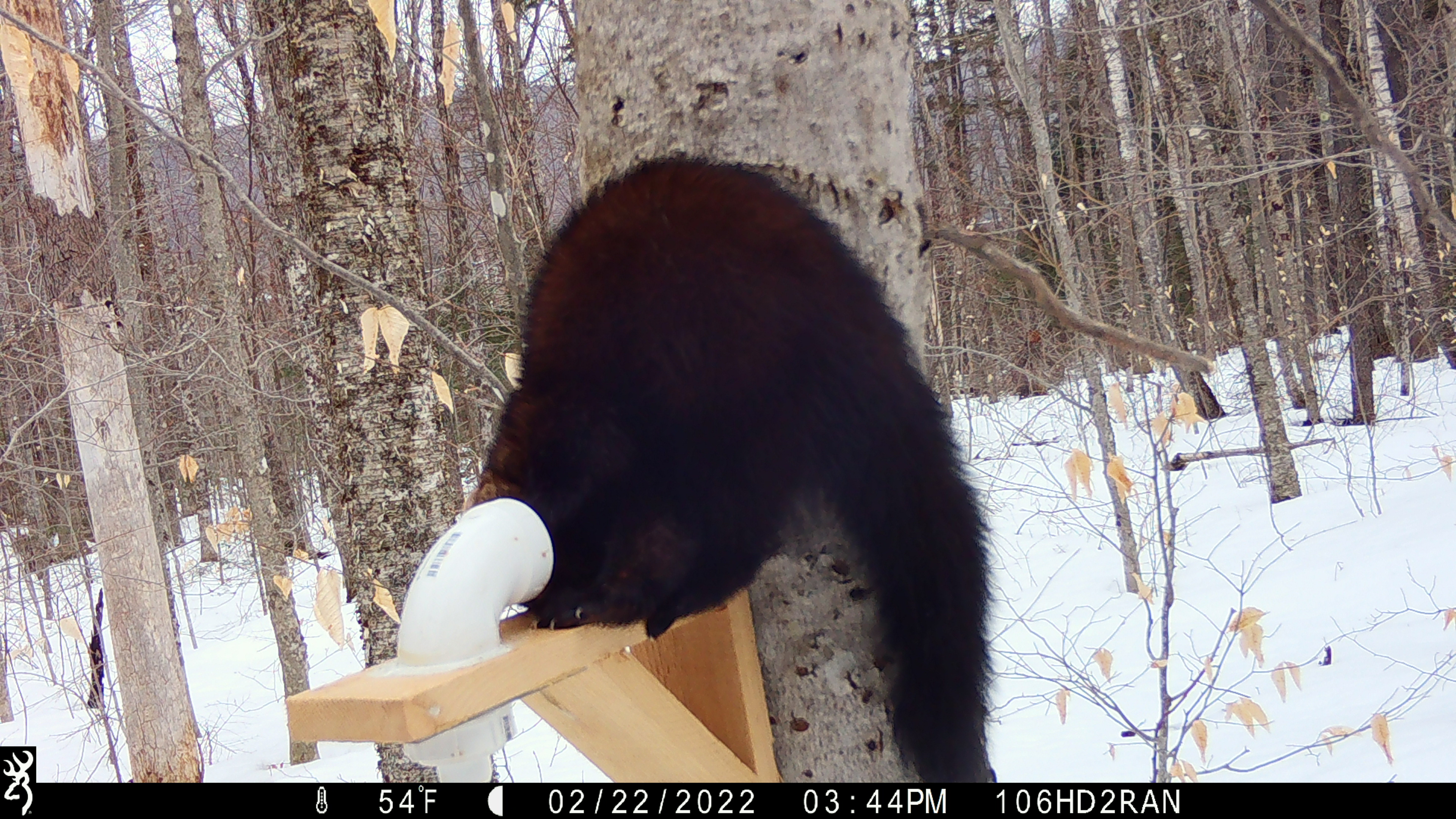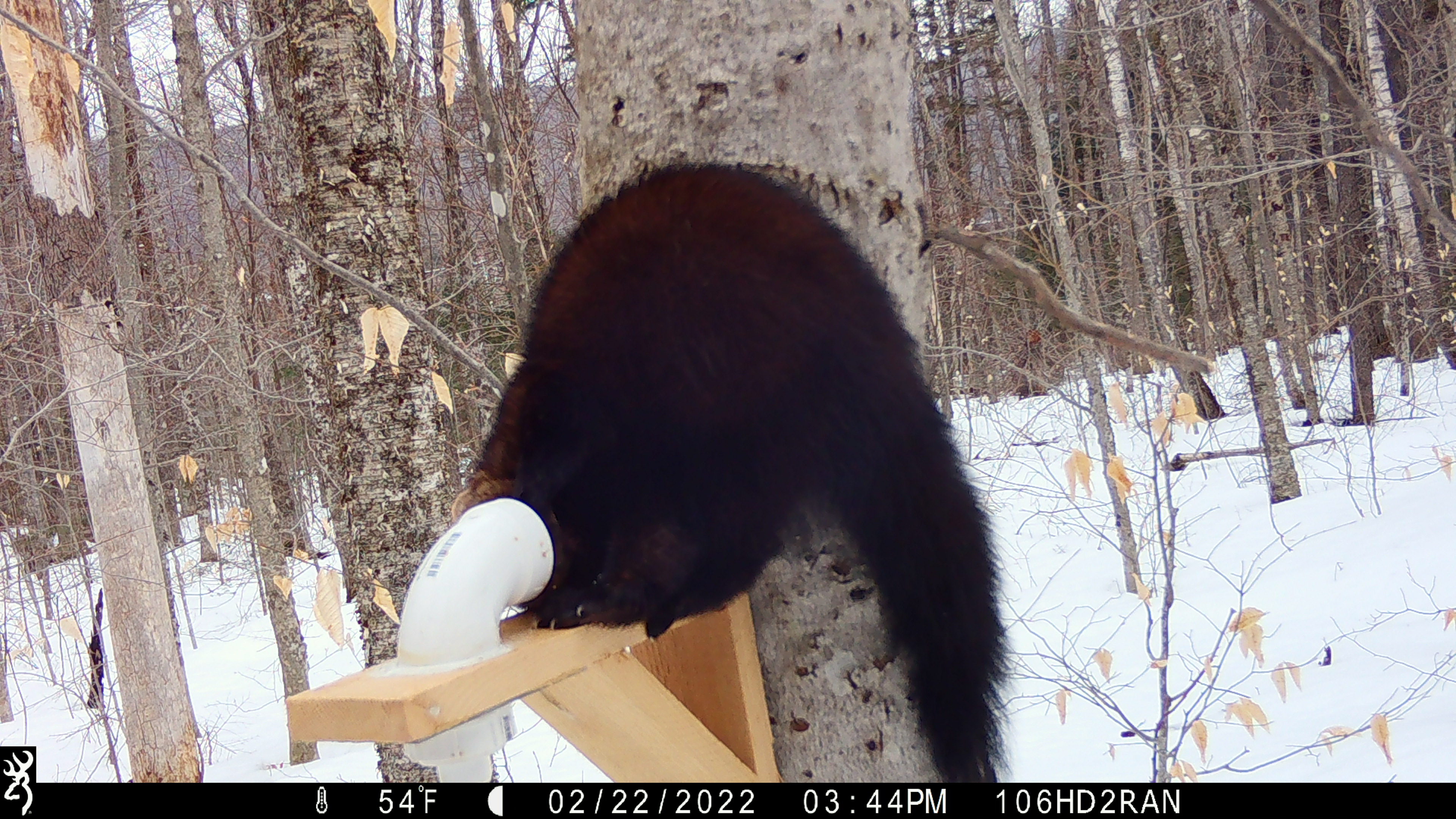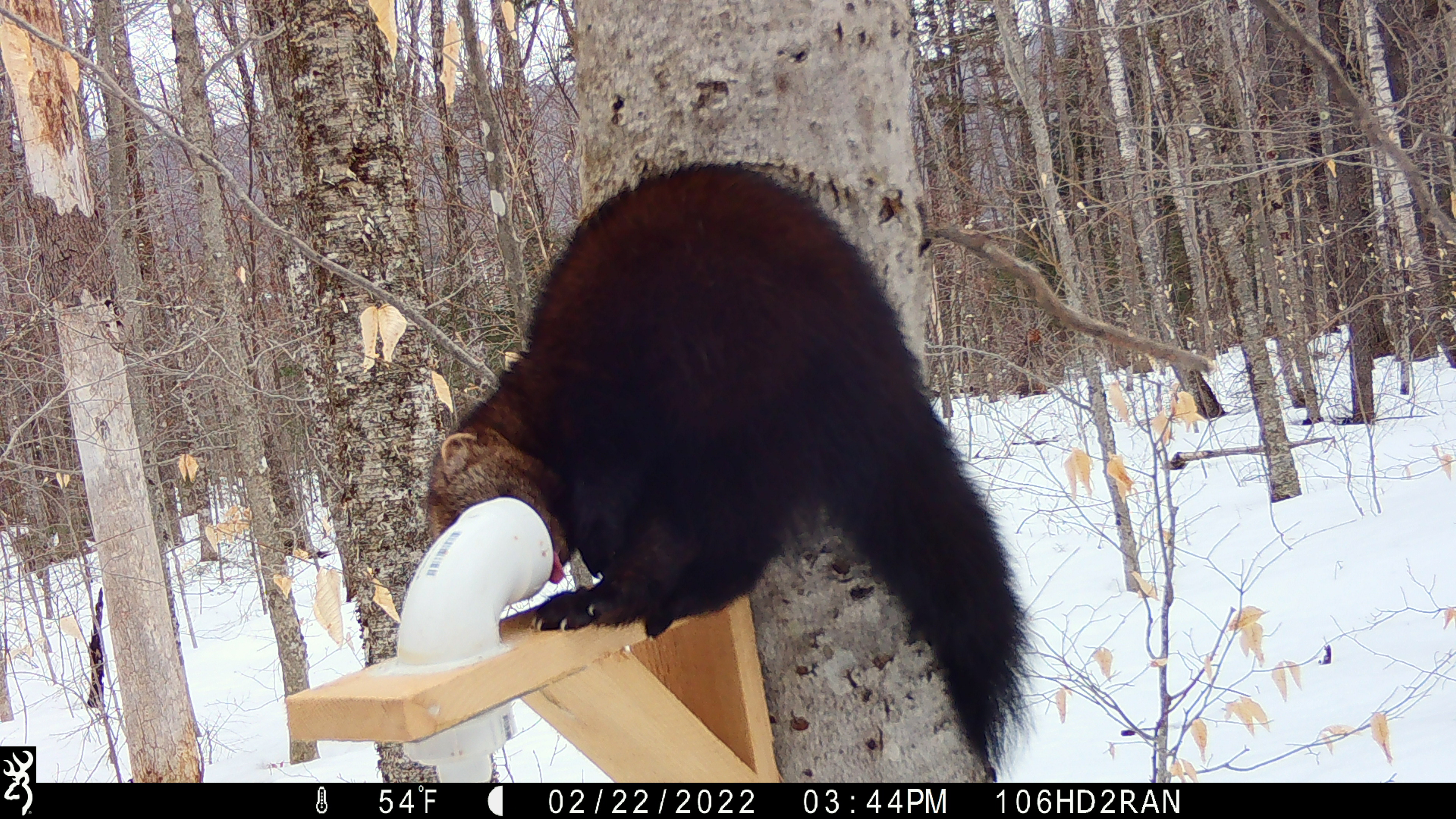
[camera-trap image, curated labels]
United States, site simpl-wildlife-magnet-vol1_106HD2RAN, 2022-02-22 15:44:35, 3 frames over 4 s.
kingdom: Animalia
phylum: Chordata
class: Mammalia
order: Carnivora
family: Mustelidae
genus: Pekania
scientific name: Pekania pennanti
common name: fisher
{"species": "fisher (Pekania pennanti)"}